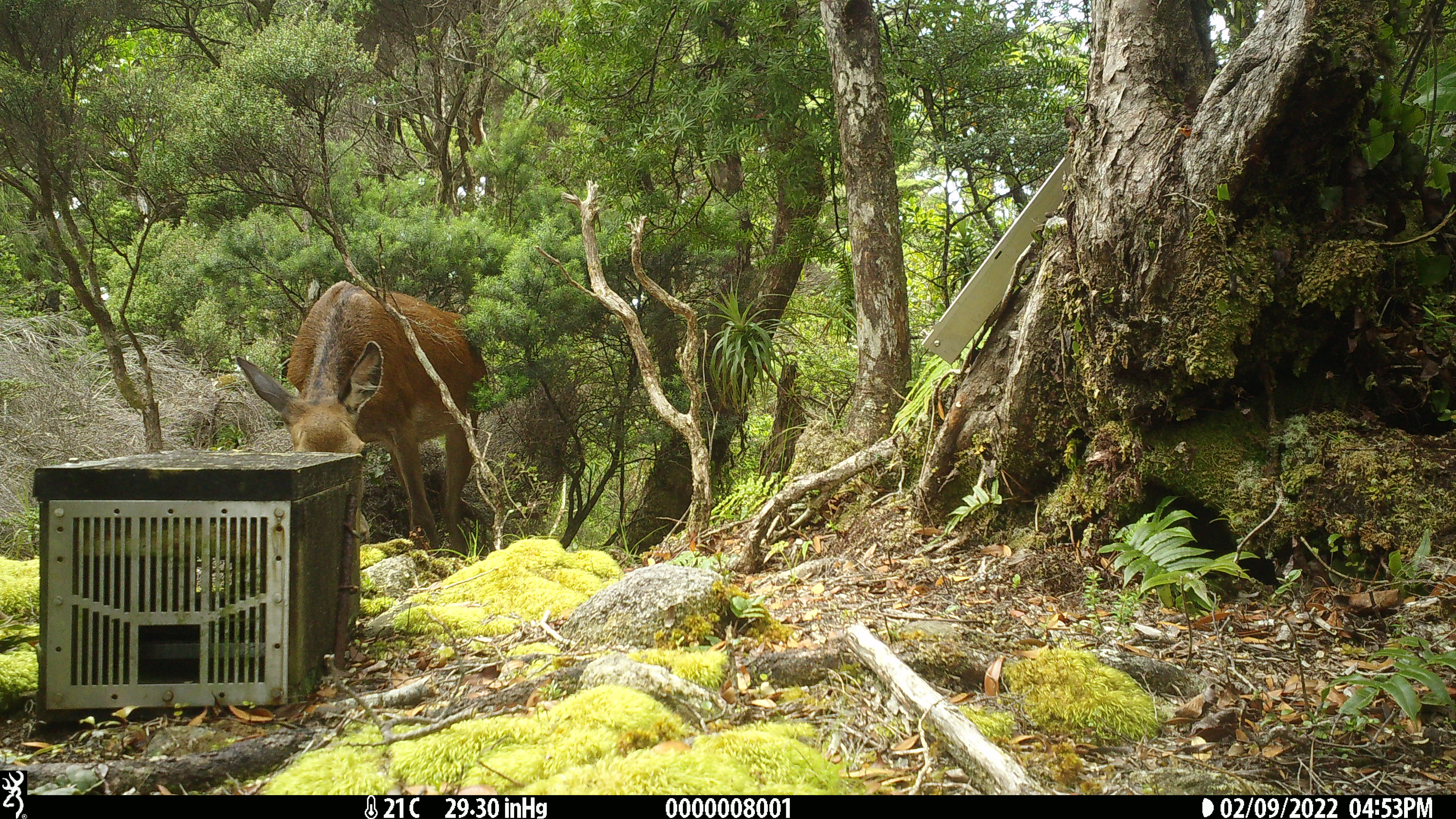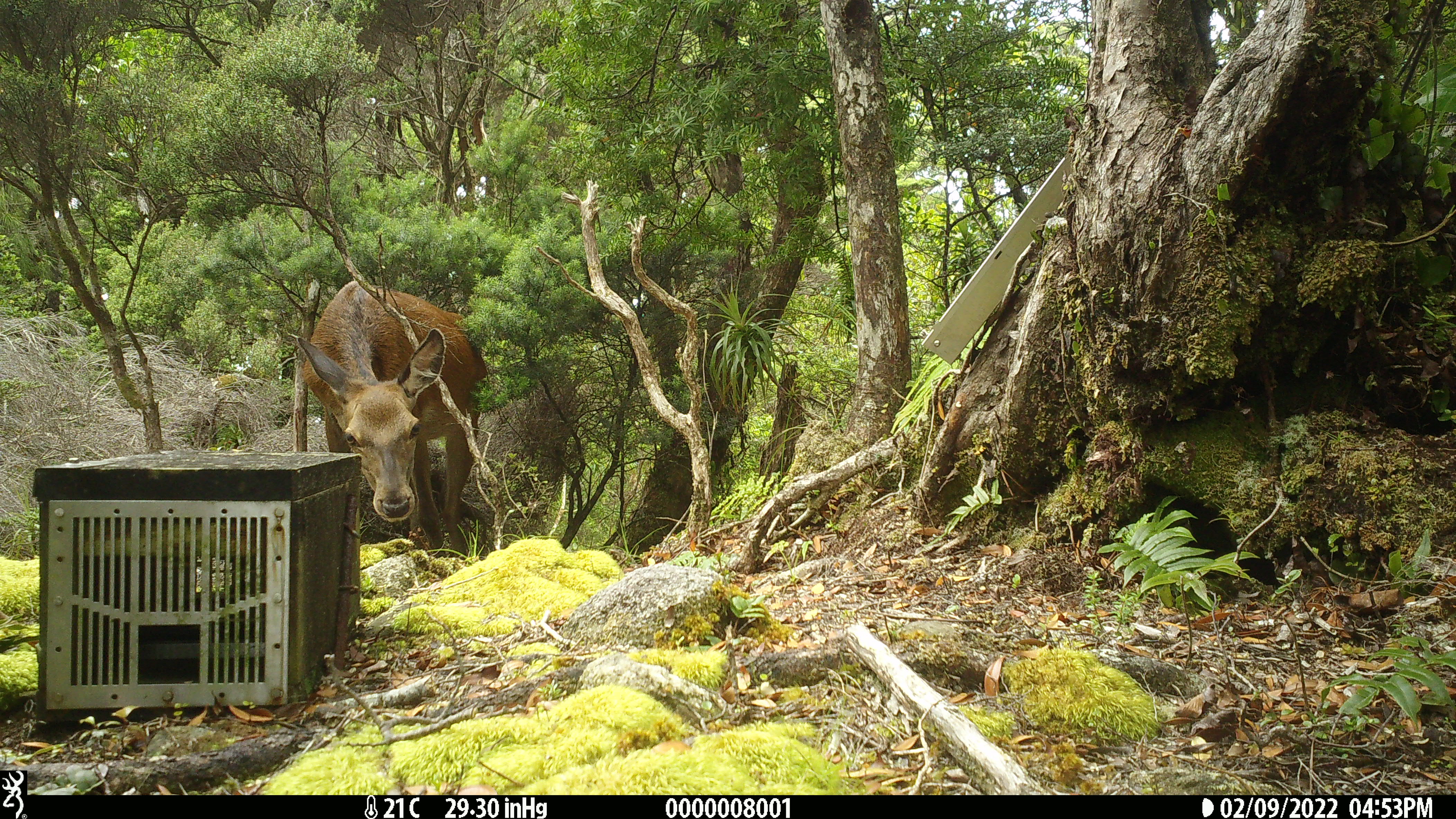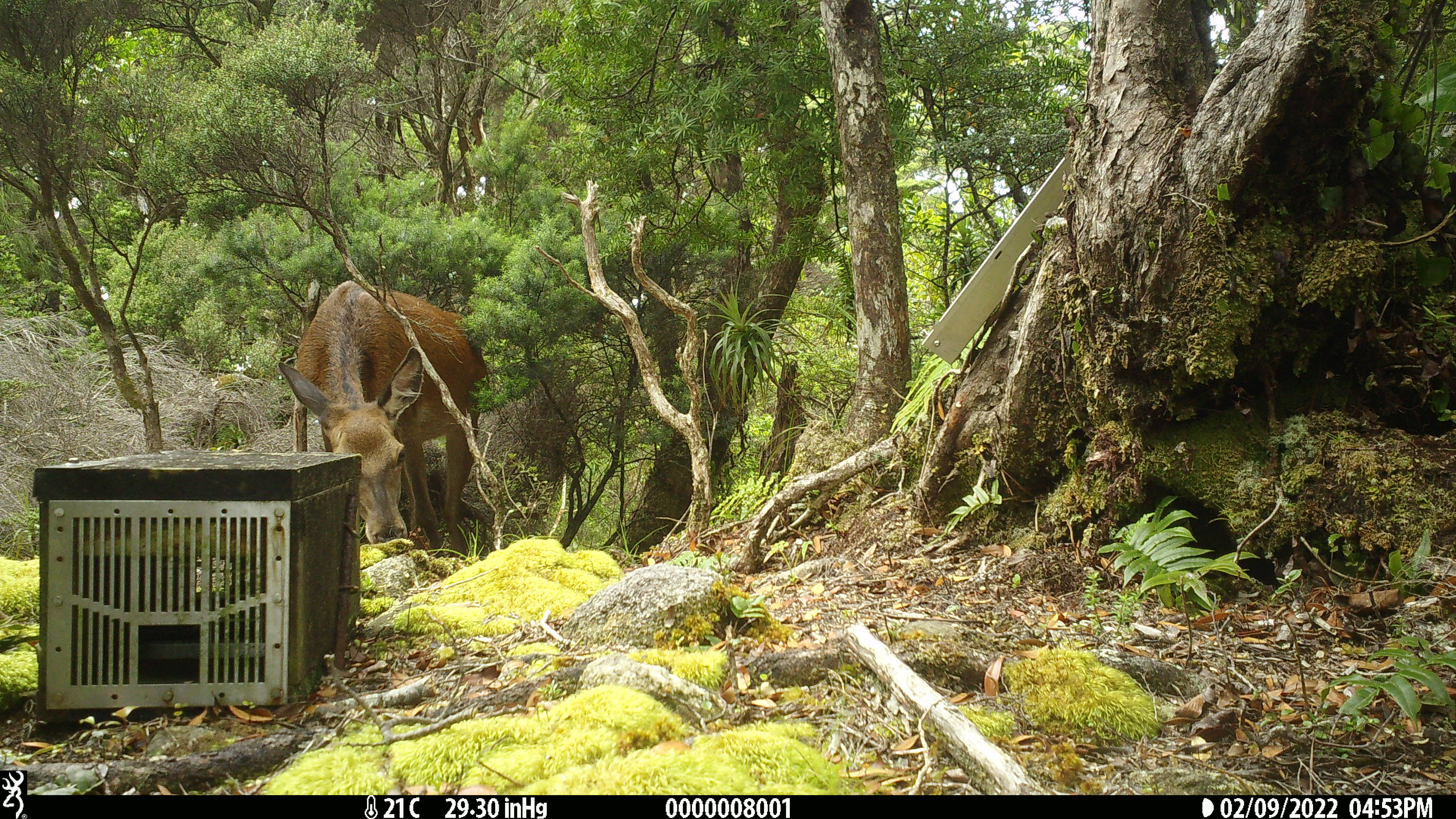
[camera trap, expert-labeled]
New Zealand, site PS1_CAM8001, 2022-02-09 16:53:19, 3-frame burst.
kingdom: Animalia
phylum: Chordata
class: Mammalia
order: Artiodactyla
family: Cervidae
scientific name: Cervidae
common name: deer